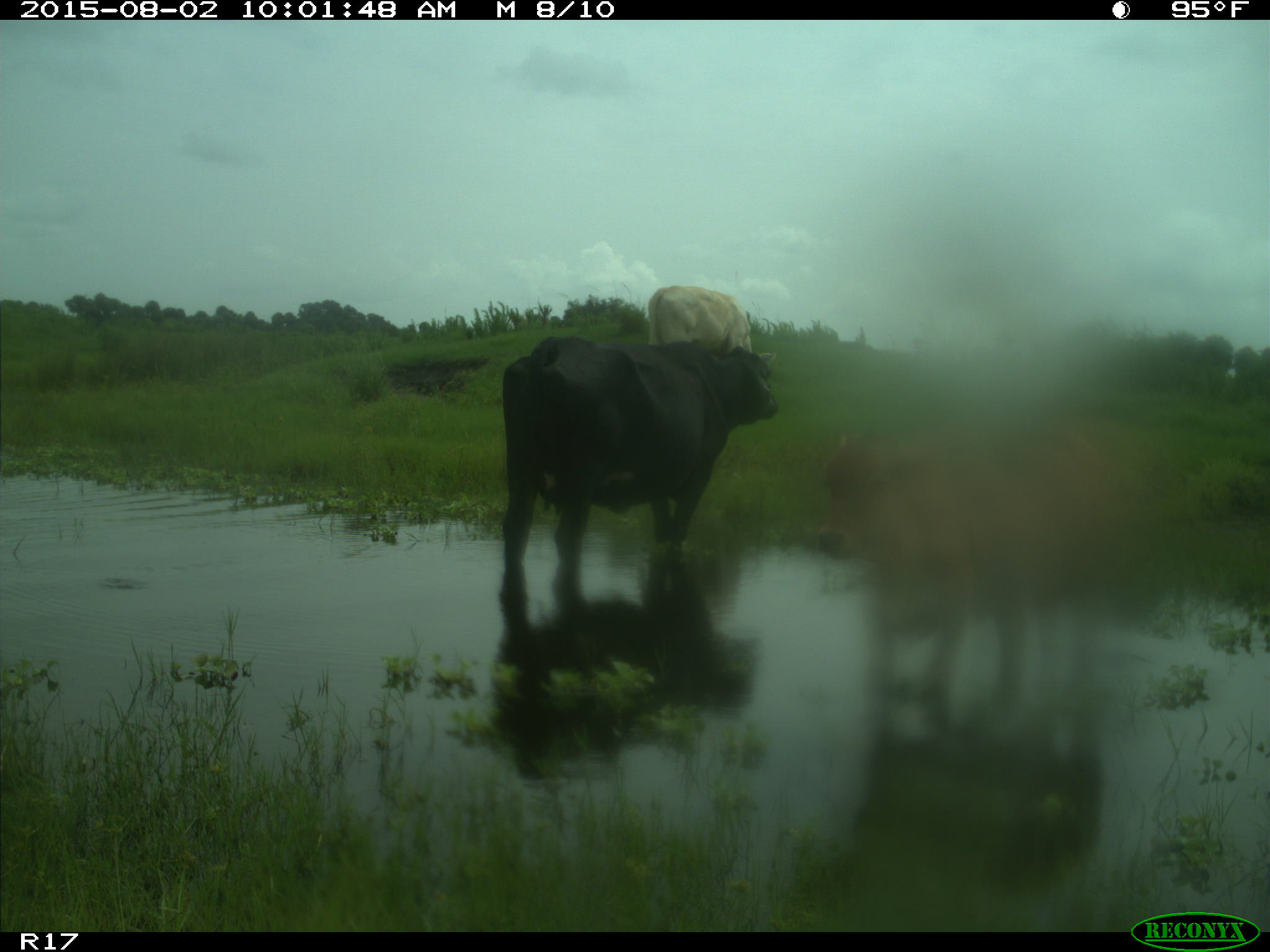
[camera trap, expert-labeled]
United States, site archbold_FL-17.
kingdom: Animalia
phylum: Chordata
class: Mammalia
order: Artiodactyla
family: Bovidae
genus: Bos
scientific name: Bos taurus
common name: domestic cow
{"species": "Bos taurus (domestic cow)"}